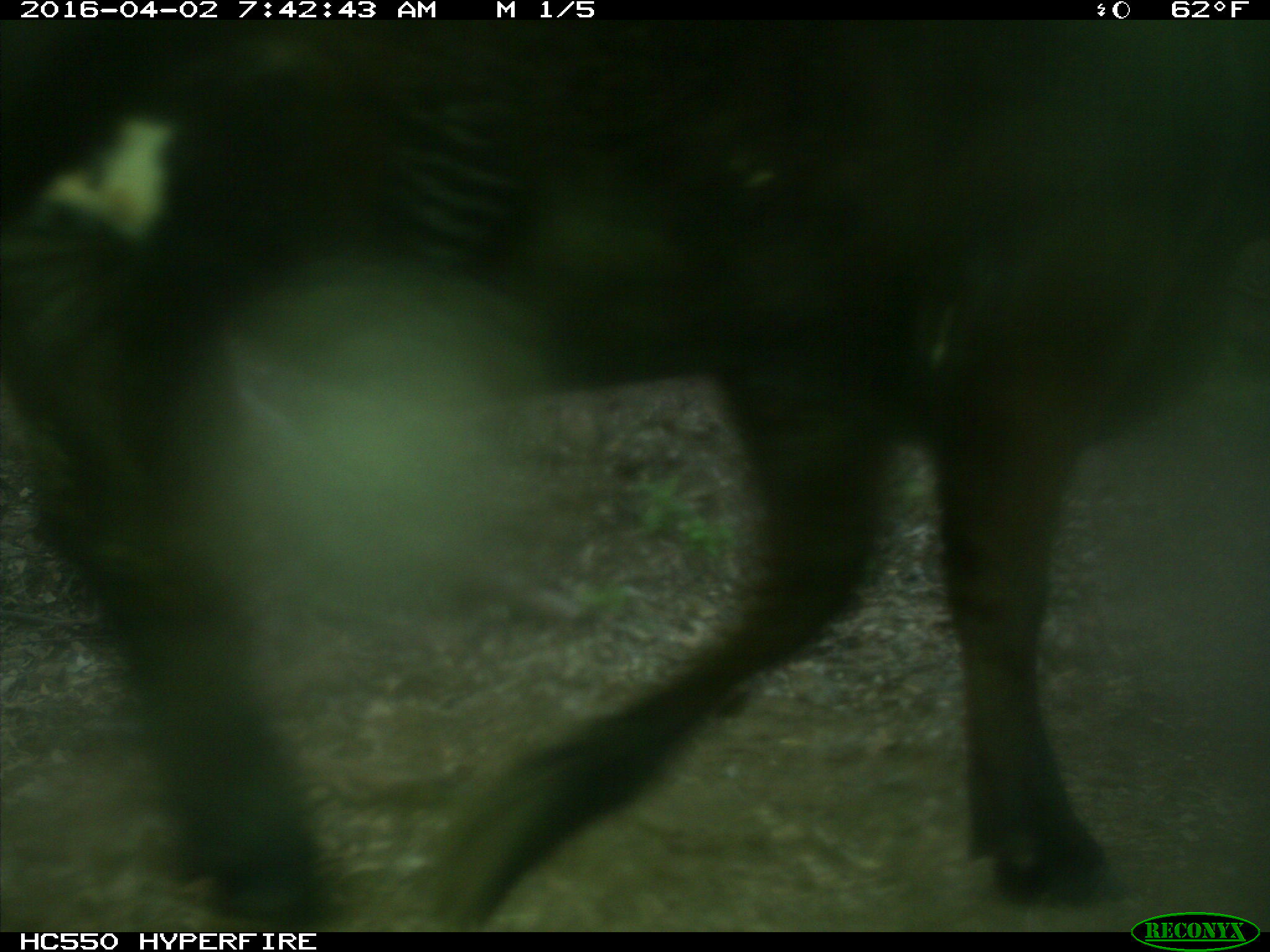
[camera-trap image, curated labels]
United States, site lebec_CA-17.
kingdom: Animalia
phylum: Chordata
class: Mammalia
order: Artiodactyla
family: Bovidae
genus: Bos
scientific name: Bos taurus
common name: domestic cow